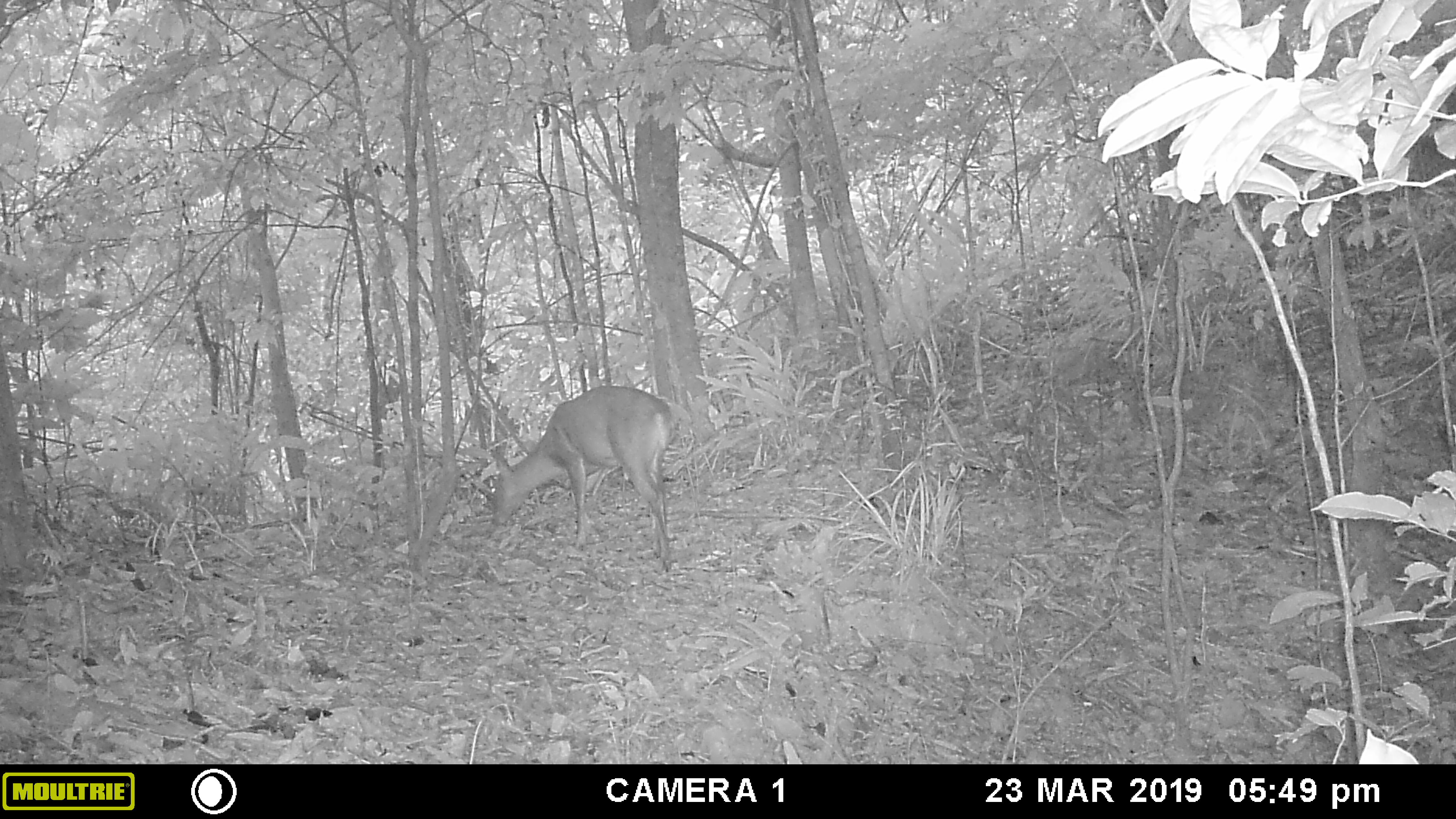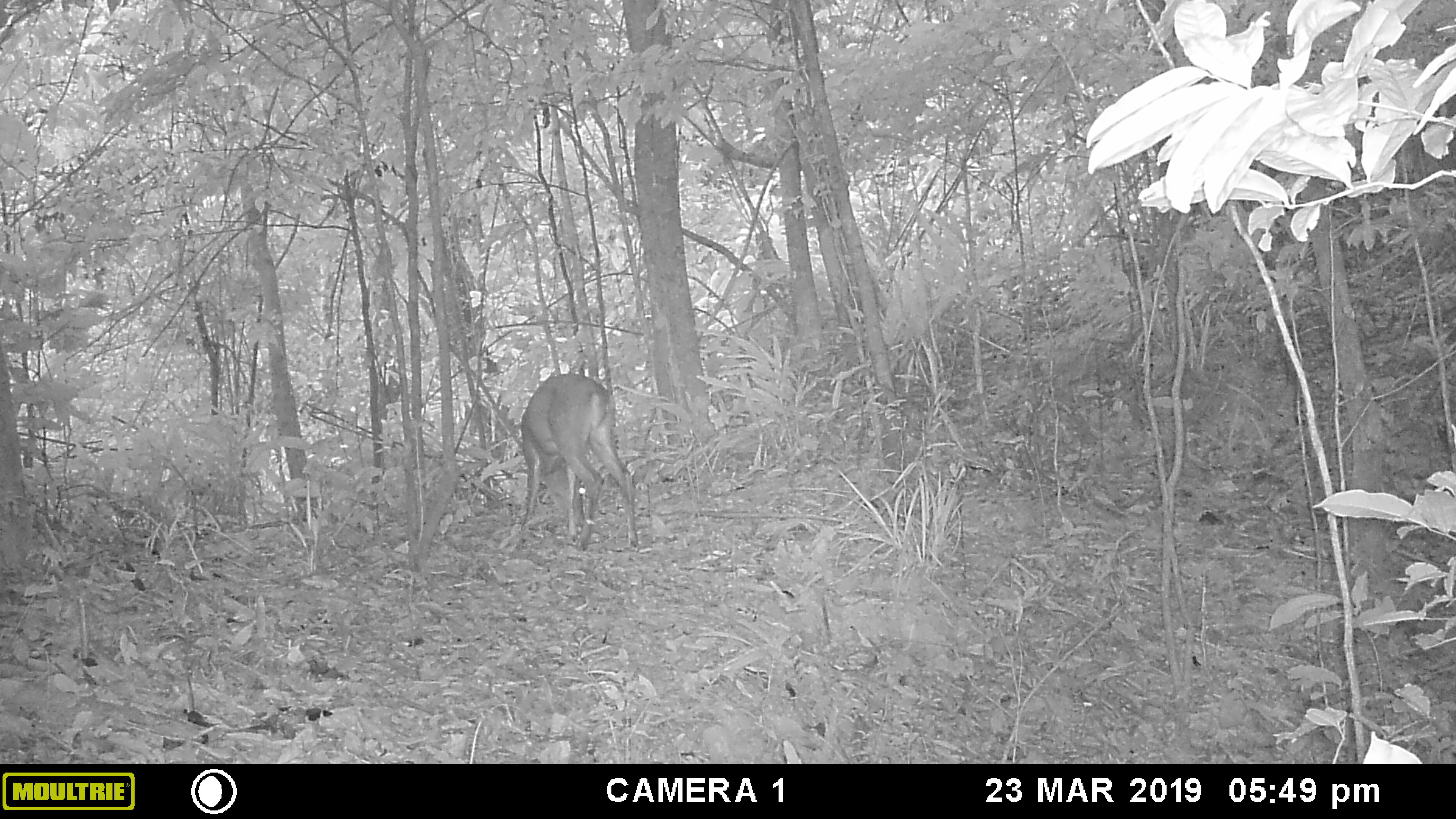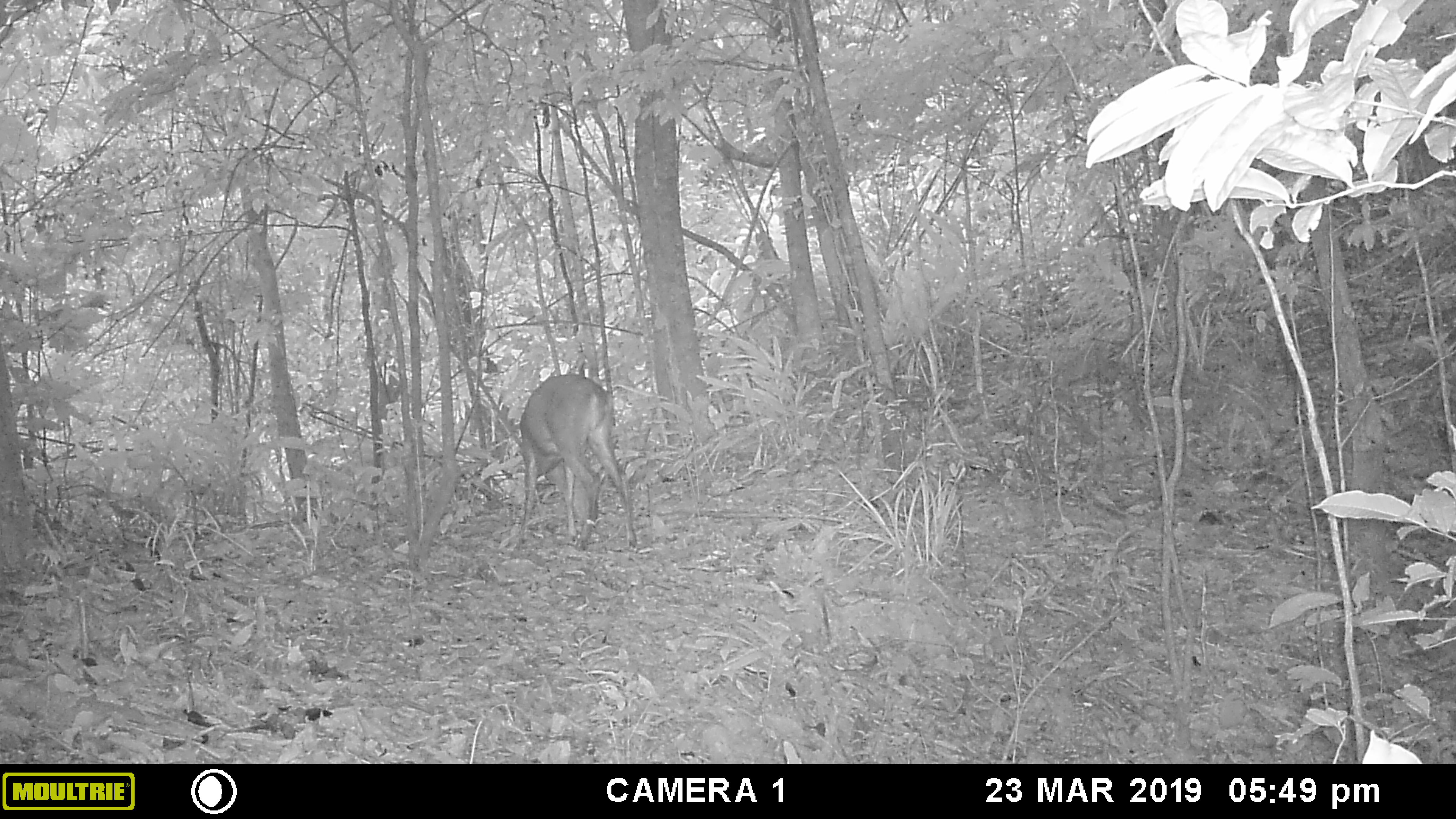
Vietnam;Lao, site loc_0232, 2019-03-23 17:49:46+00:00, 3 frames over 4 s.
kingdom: Animalia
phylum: Chordata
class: Mammalia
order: Artiodactyla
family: Cervidae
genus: Muntiacus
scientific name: Muntiacus vuquangensis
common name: large-antlered muntjac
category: large antlered muntjac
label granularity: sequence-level